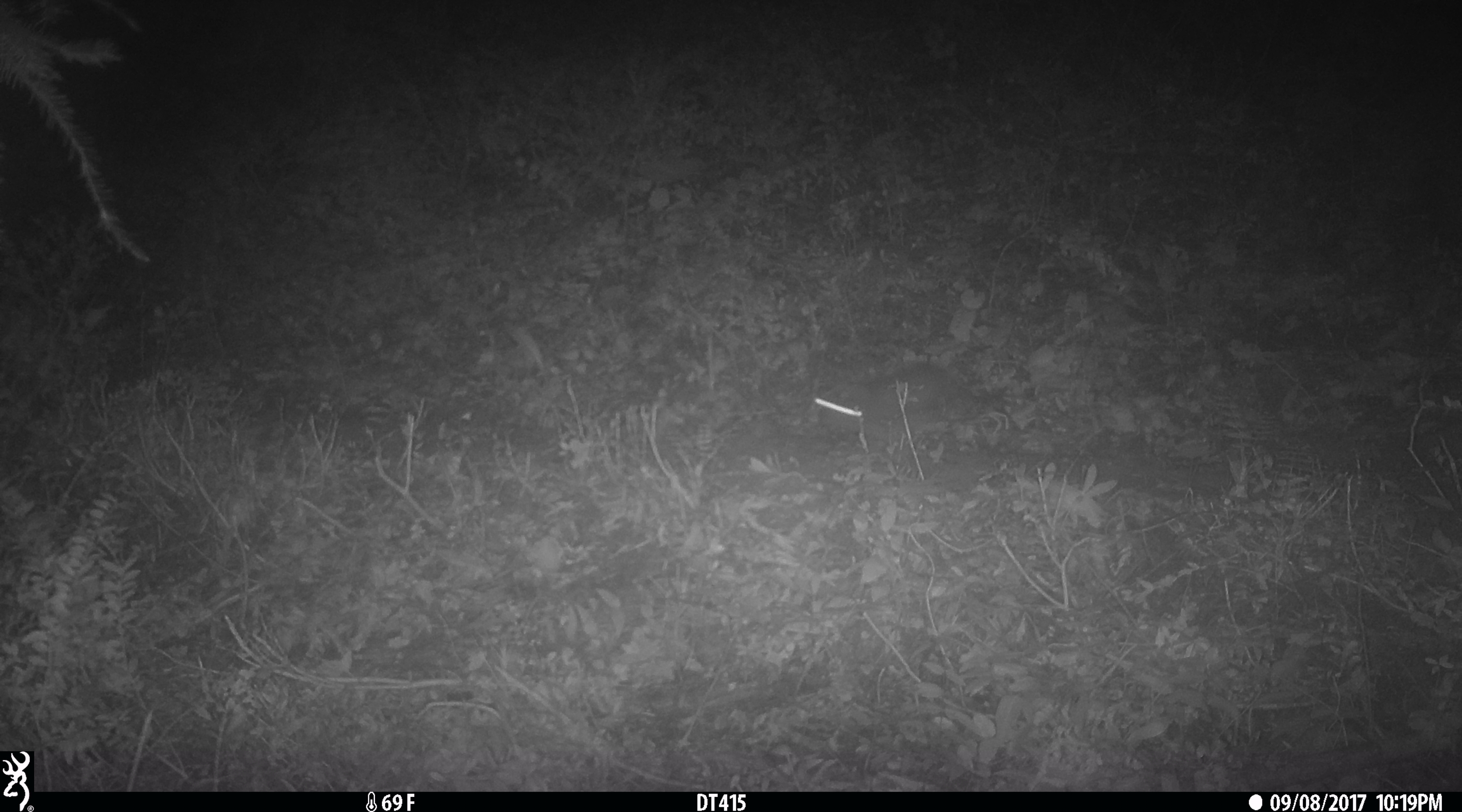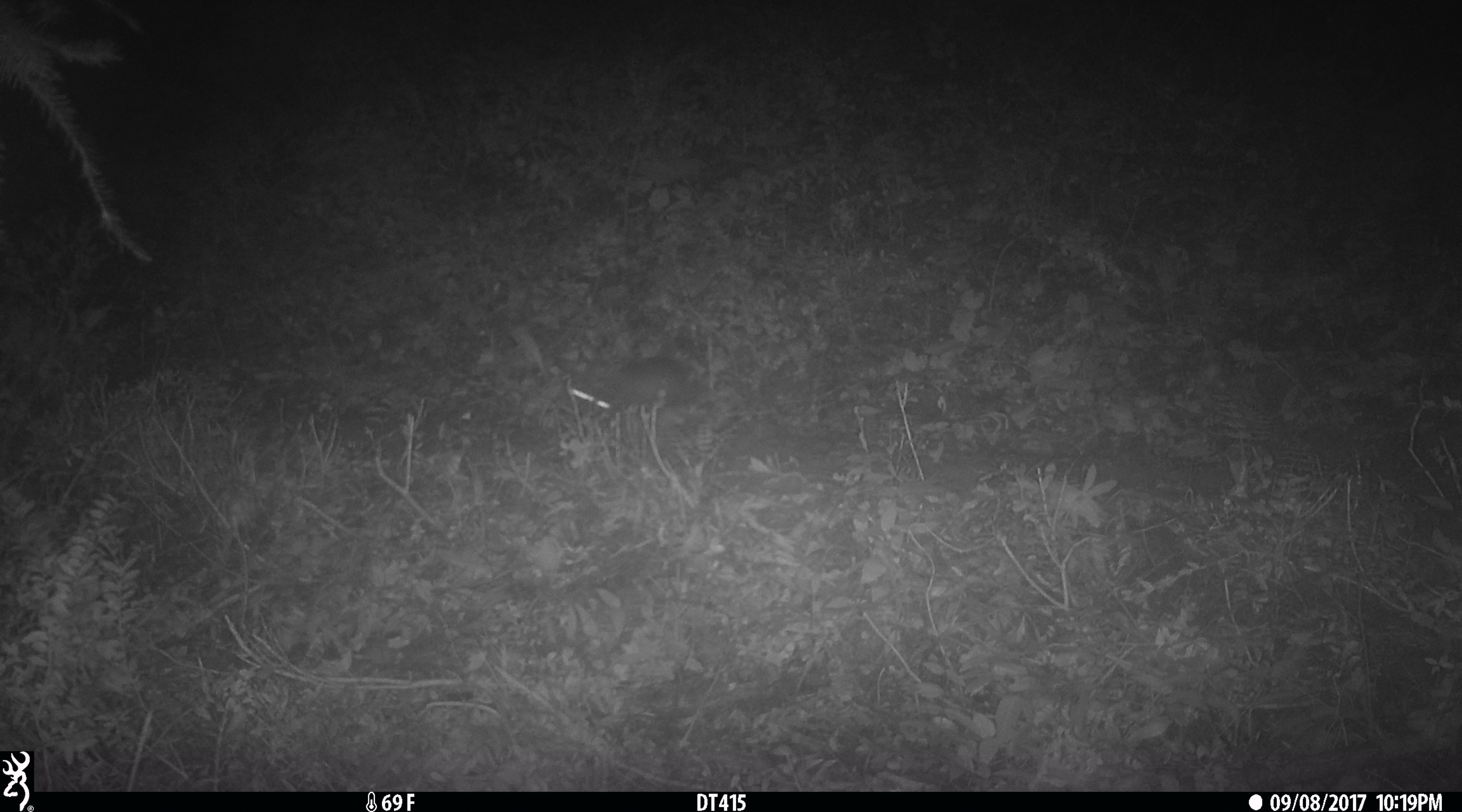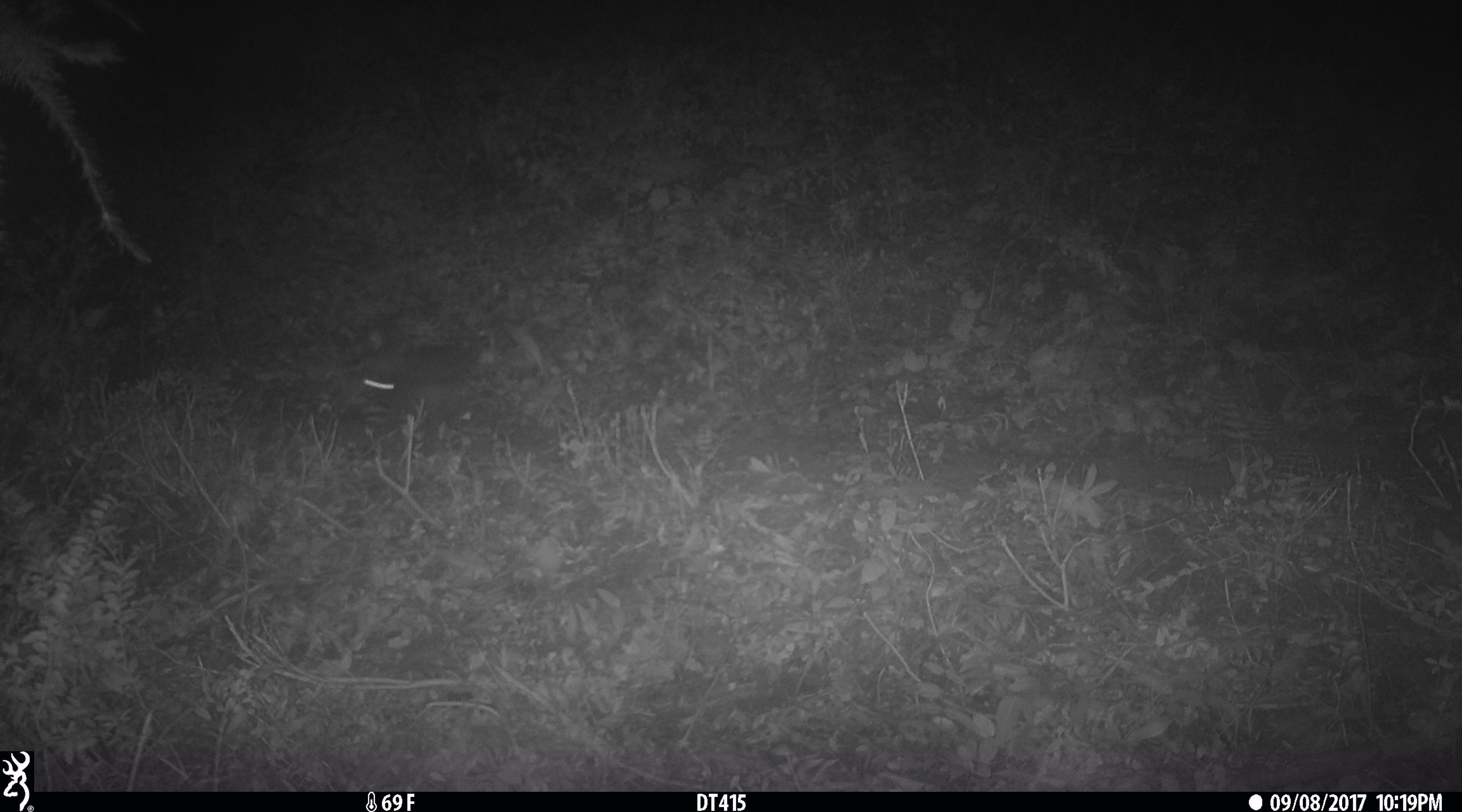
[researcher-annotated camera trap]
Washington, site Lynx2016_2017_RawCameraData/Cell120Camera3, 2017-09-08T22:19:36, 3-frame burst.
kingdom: Animalia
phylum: Chordata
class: Mammalia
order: Lagomorpha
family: Leporidae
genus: Lepus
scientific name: Lepus americanus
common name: snowshoe hare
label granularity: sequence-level